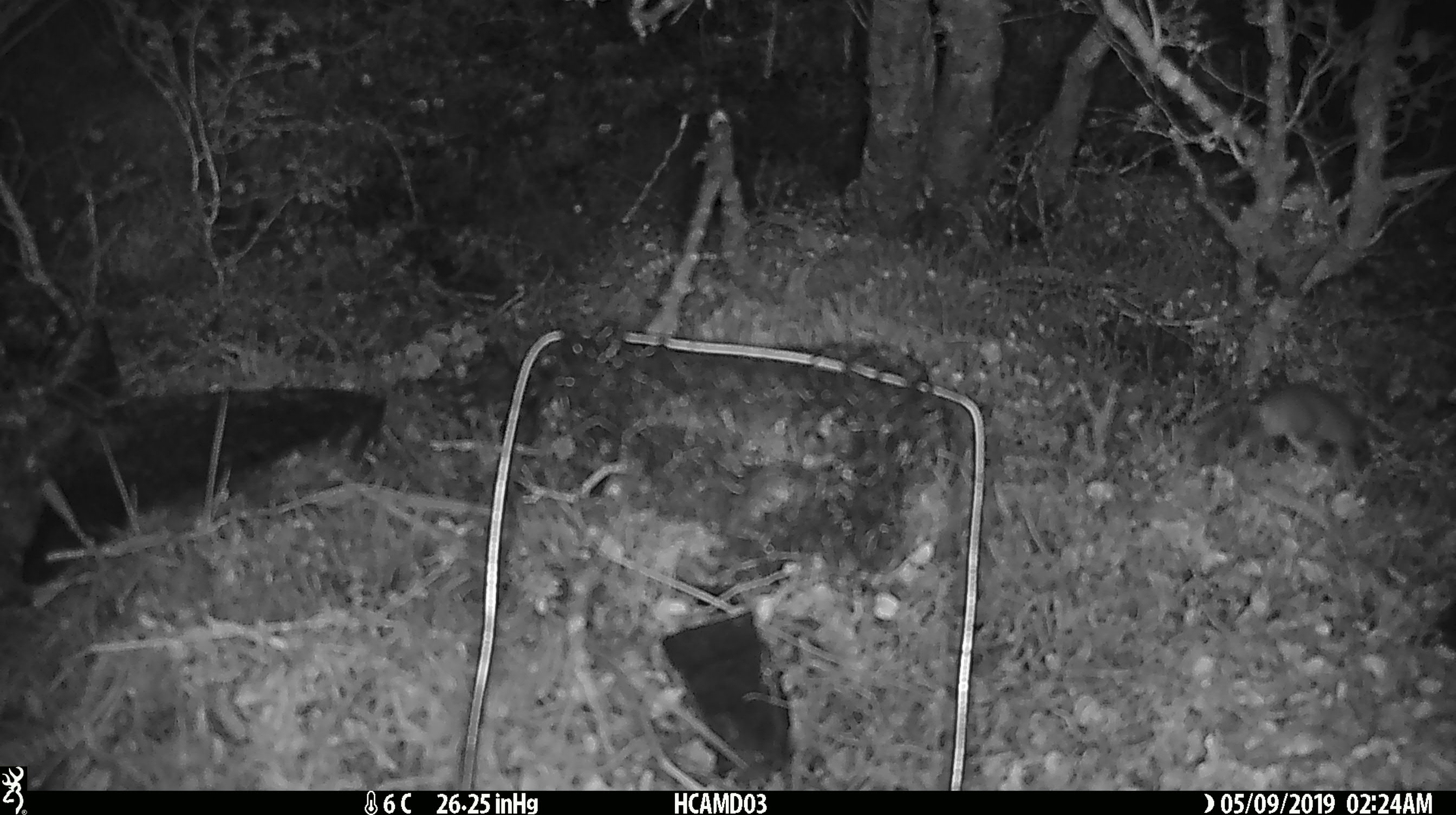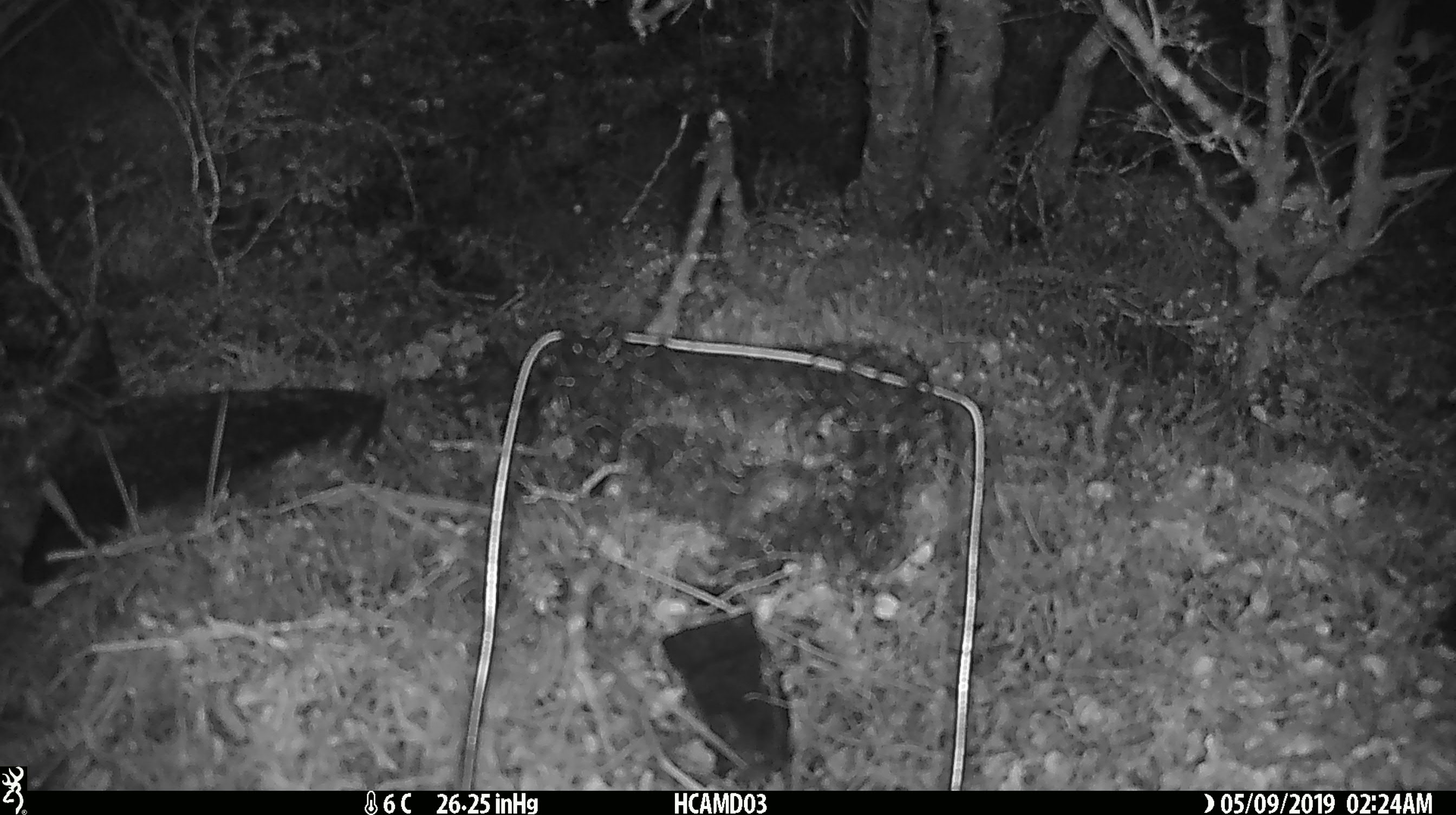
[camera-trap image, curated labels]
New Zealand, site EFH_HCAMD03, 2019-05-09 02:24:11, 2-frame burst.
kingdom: Animalia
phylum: Chordata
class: Mammalia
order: Rodentia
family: Muridae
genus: Mus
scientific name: Mus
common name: mouse